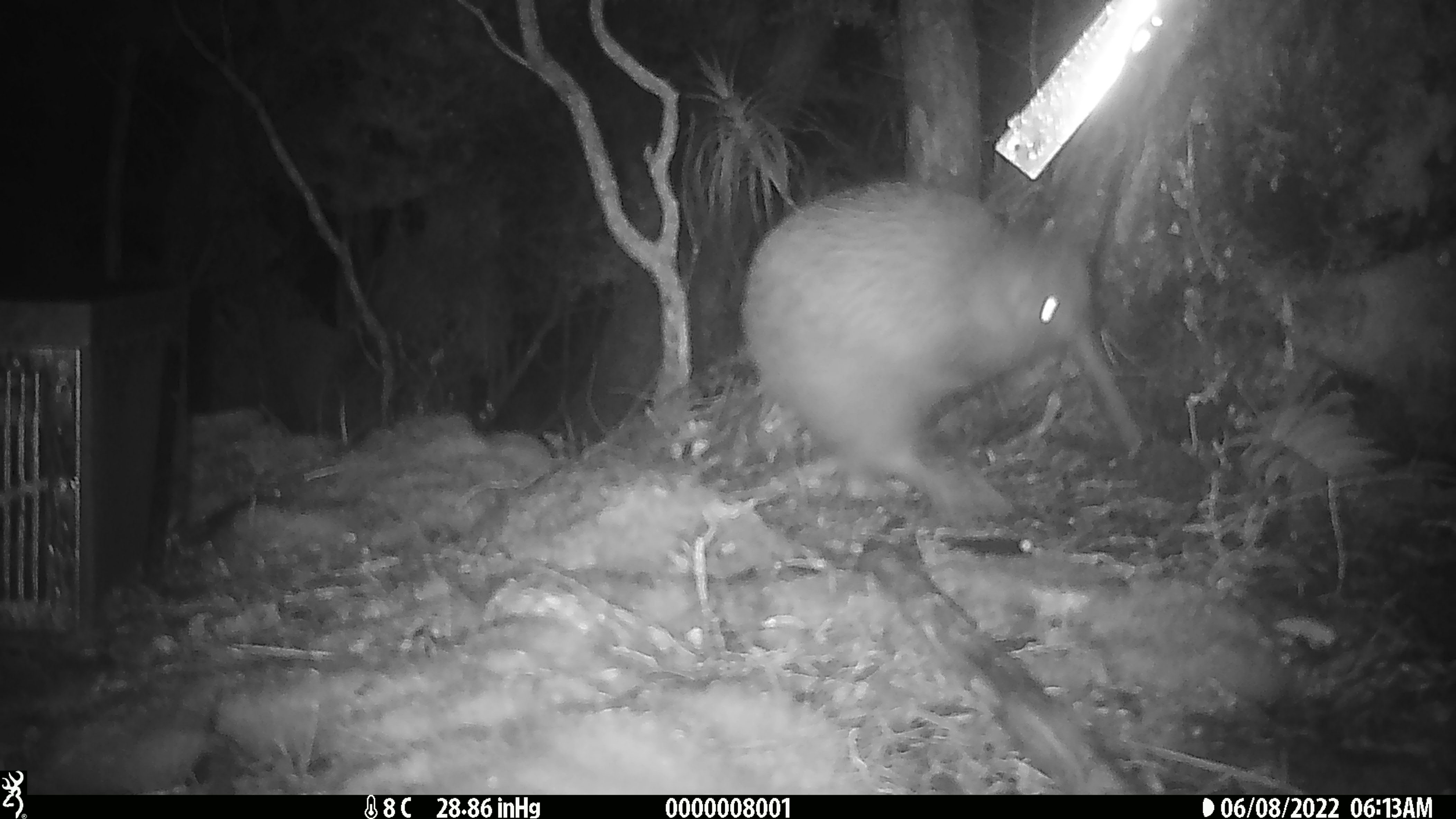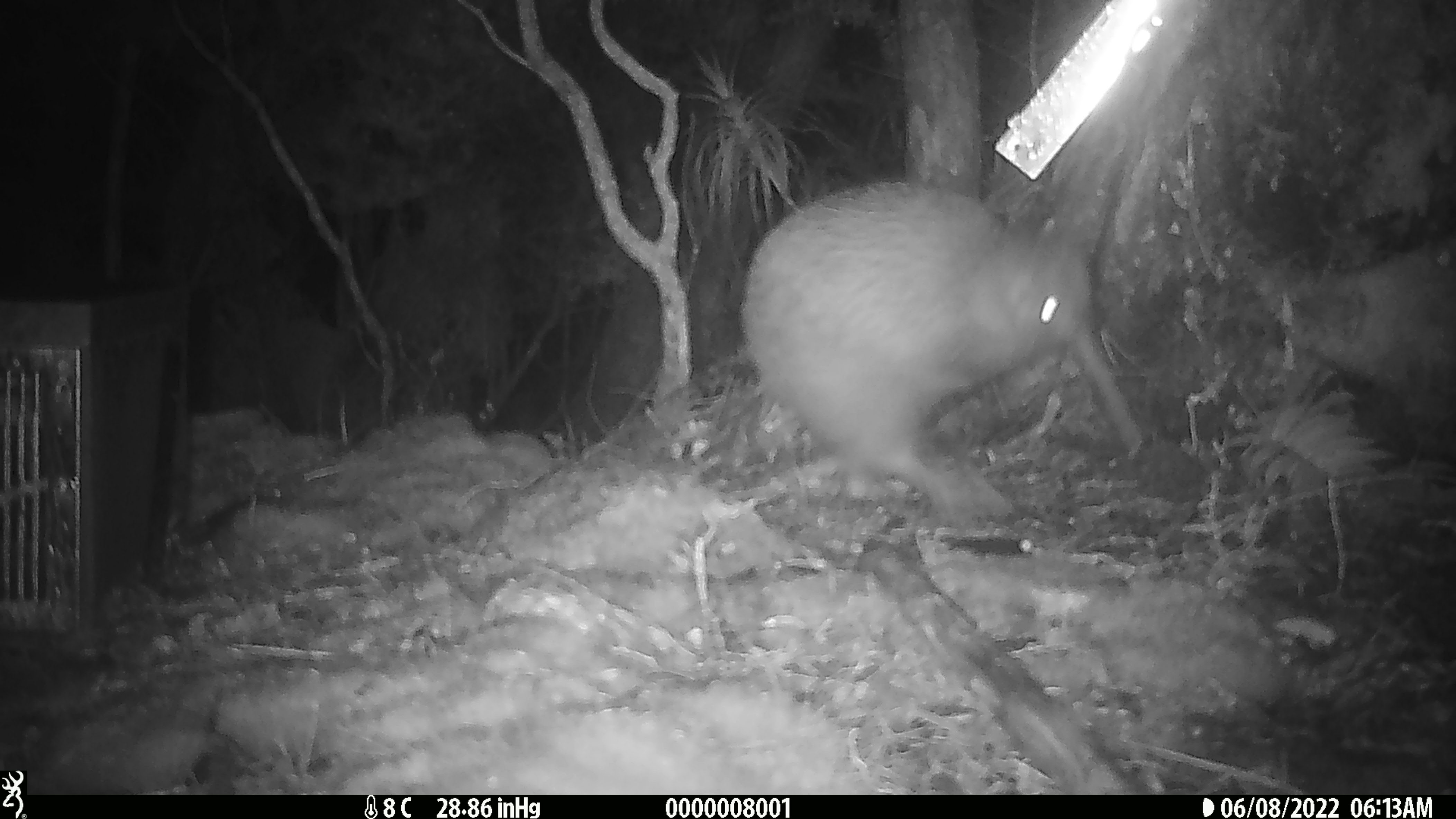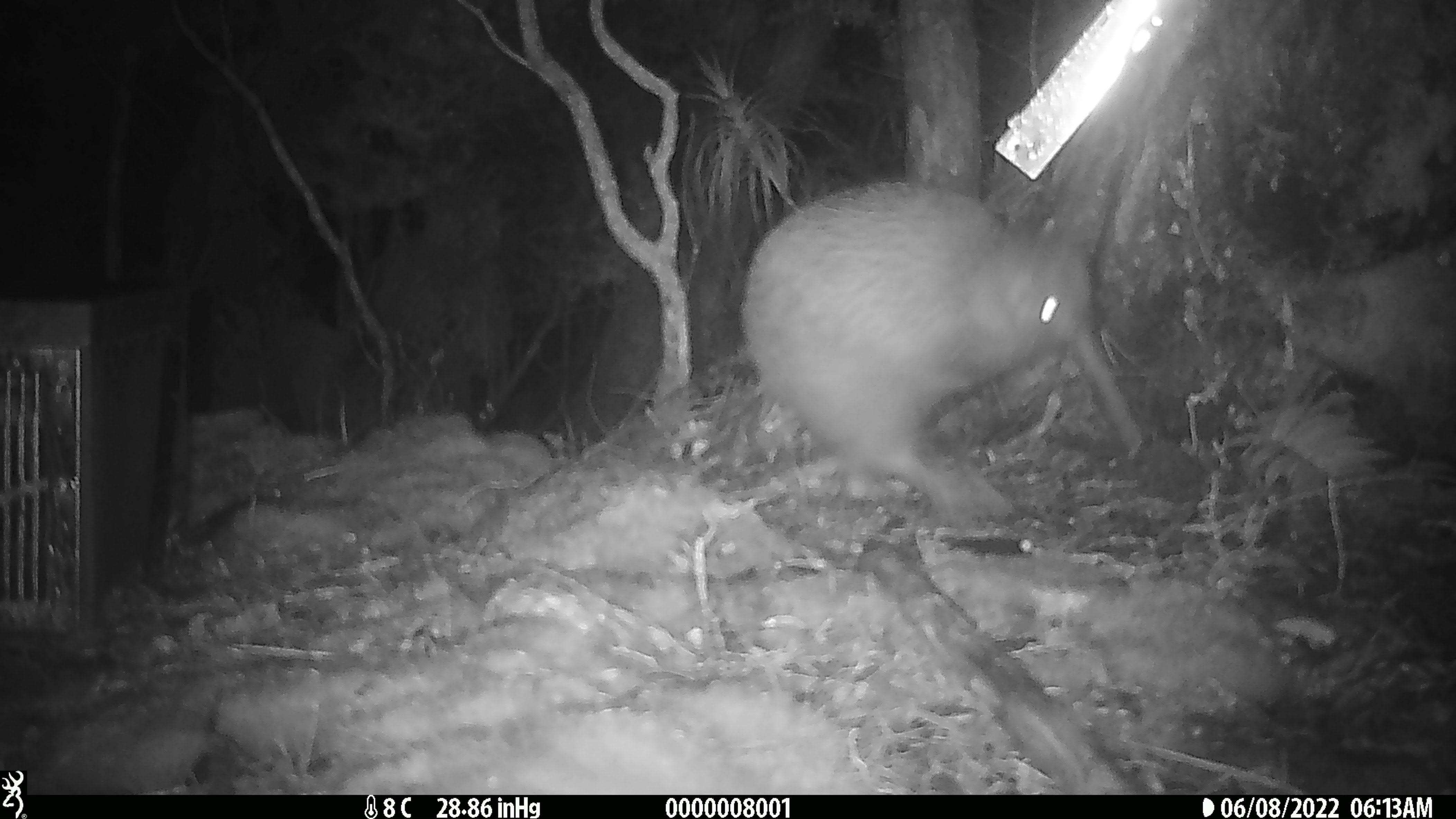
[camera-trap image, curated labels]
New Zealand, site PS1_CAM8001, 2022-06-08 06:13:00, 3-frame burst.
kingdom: Animalia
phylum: Chordata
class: Aves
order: Apterygiformes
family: Apterygidae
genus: Apteryx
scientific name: Apteryx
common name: kiwi